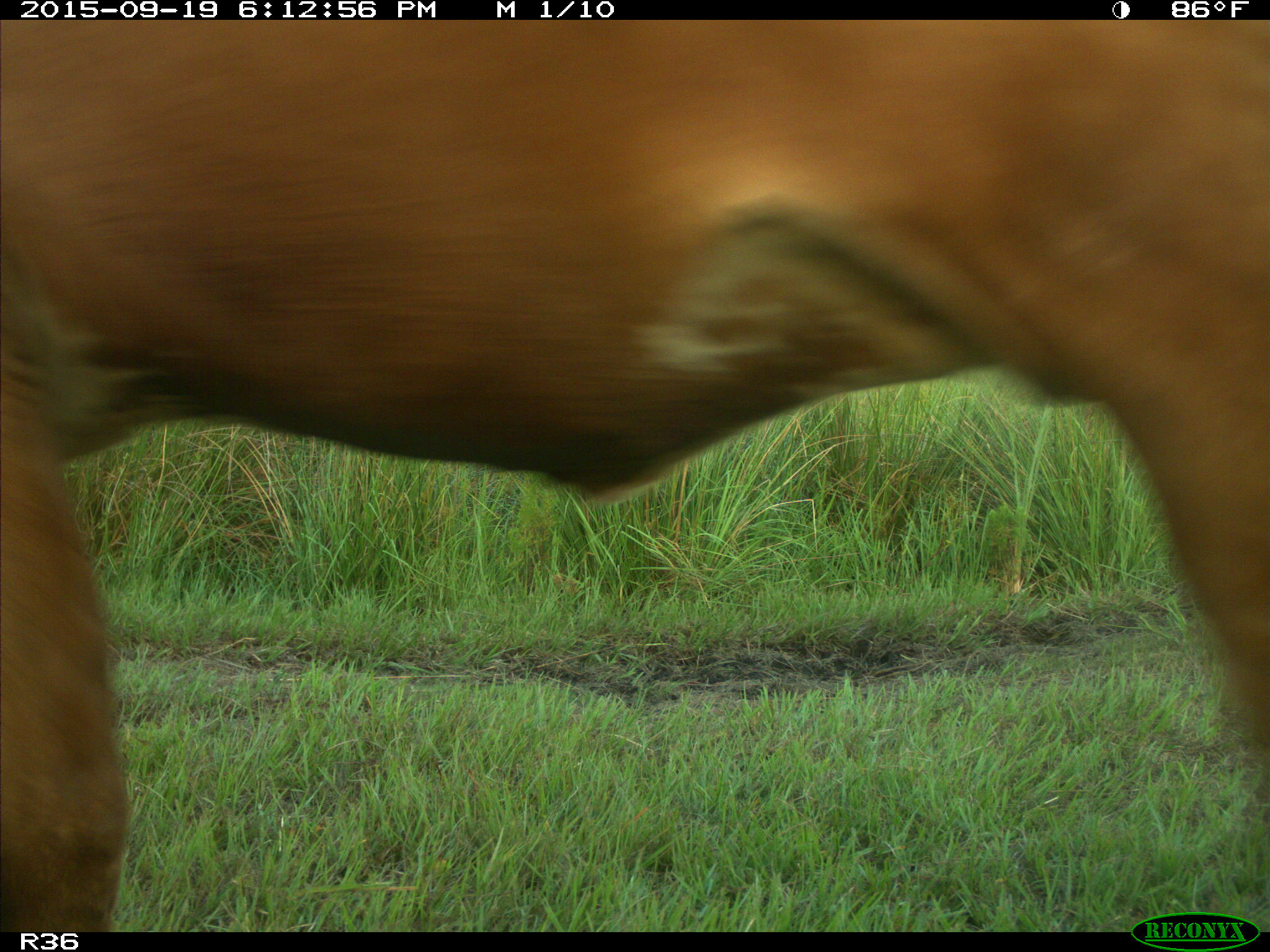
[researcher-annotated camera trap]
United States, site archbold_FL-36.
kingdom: Animalia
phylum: Chordata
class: Mammalia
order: Artiodactyla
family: Bovidae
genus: Bos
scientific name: Bos taurus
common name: domestic cow